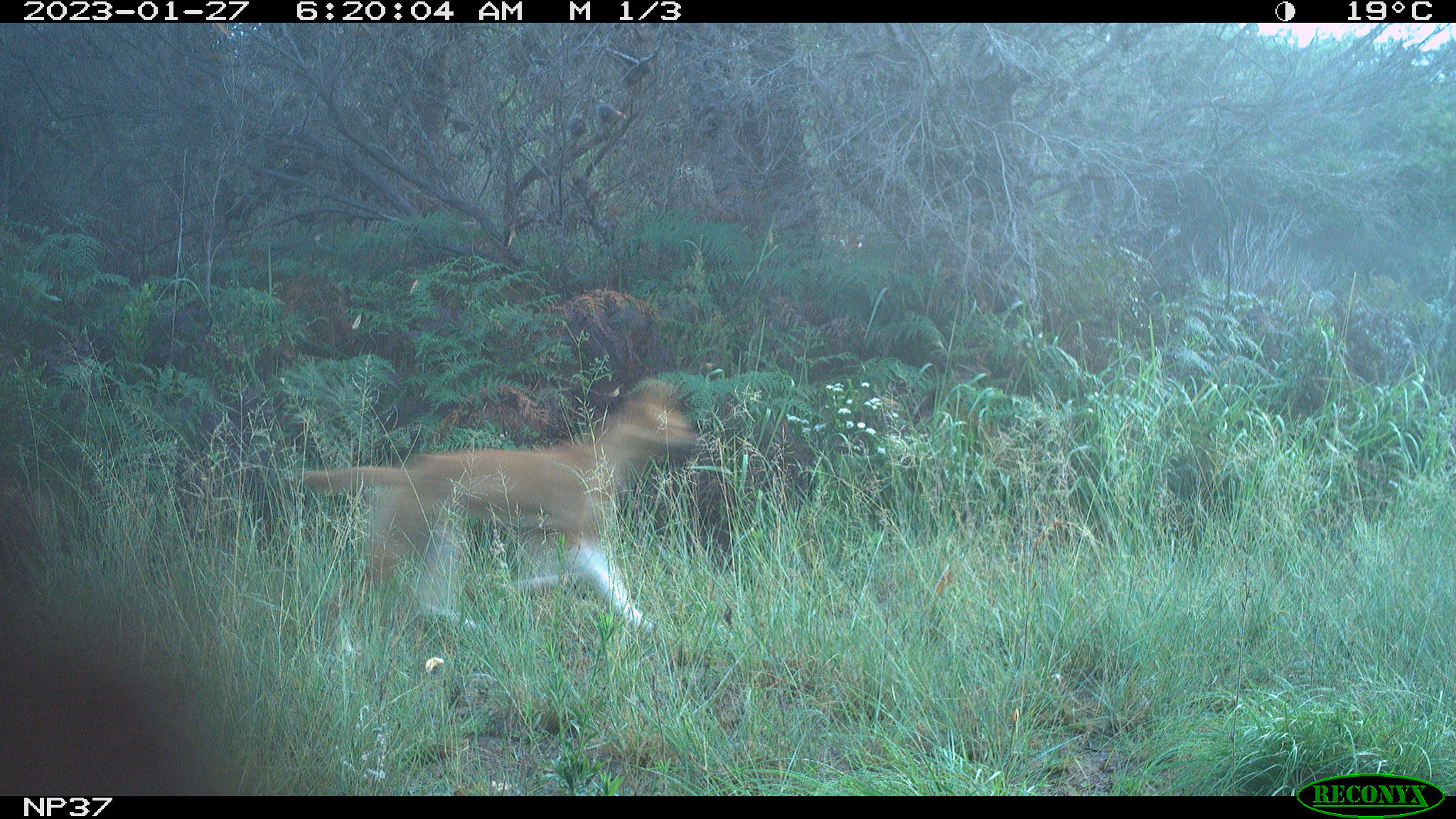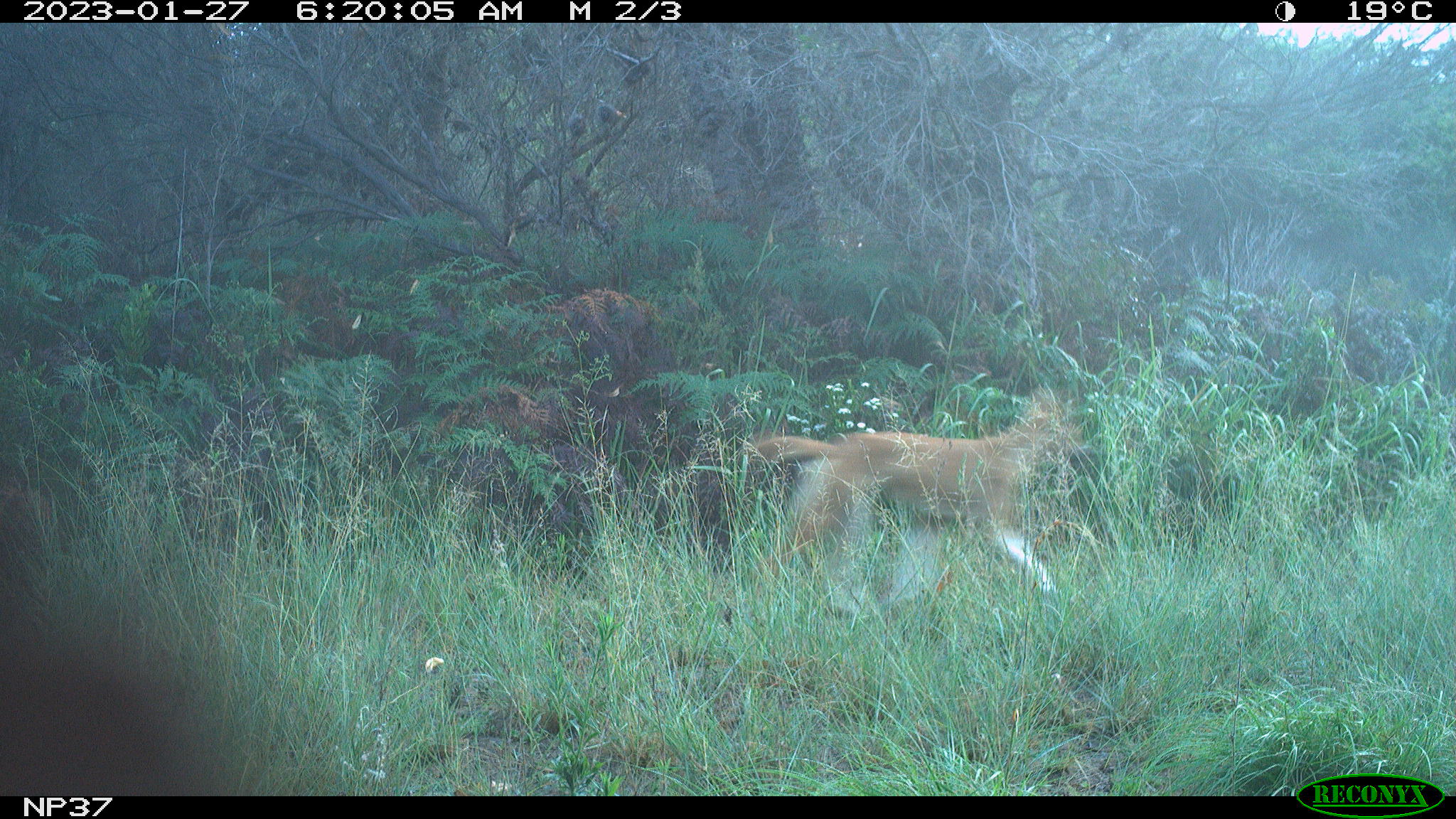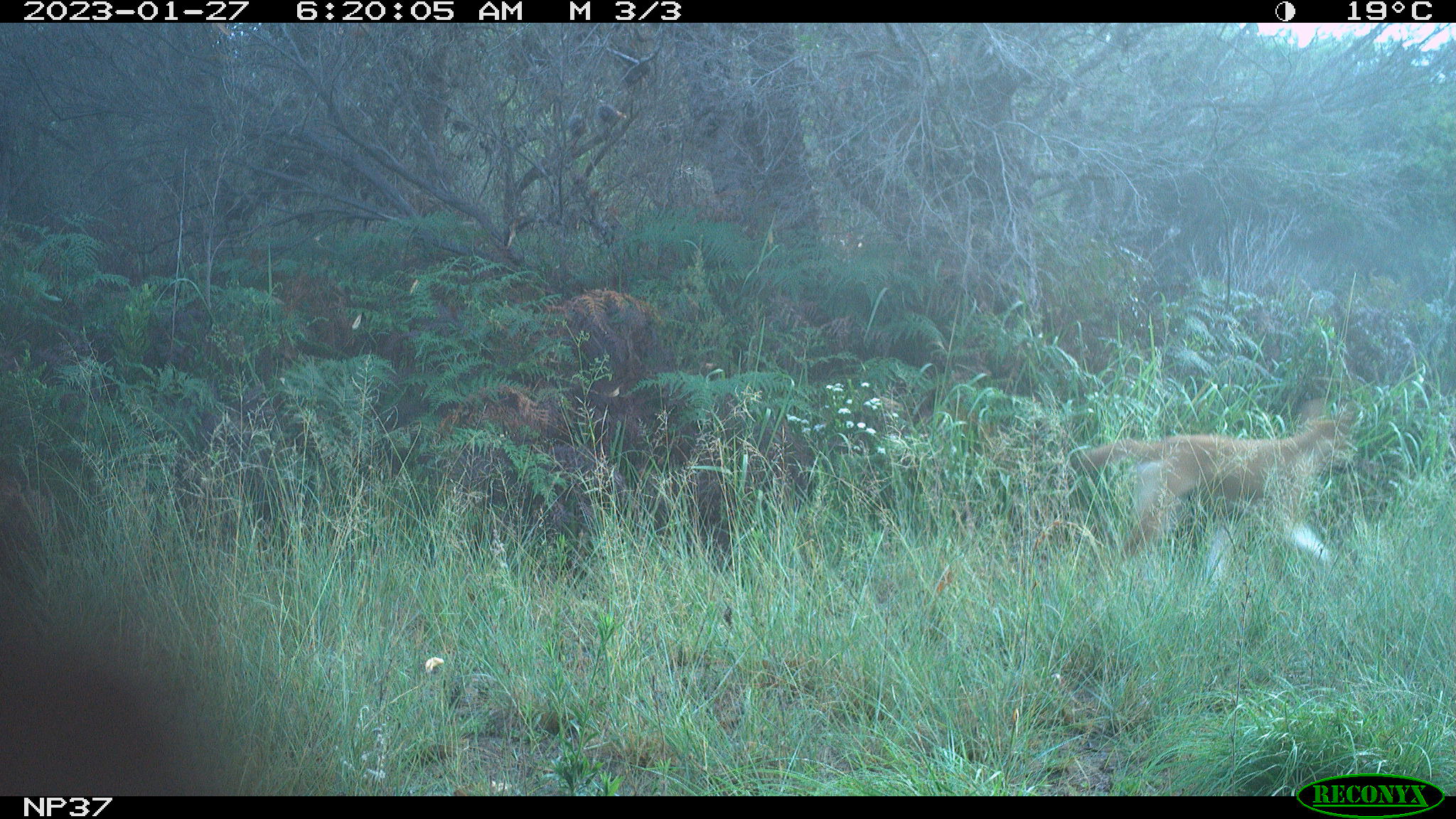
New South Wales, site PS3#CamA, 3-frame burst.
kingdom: Animalia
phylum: Chordata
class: Mammalia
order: Carnivora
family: Canidae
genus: Canis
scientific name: Canis familiaris dingo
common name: dingo